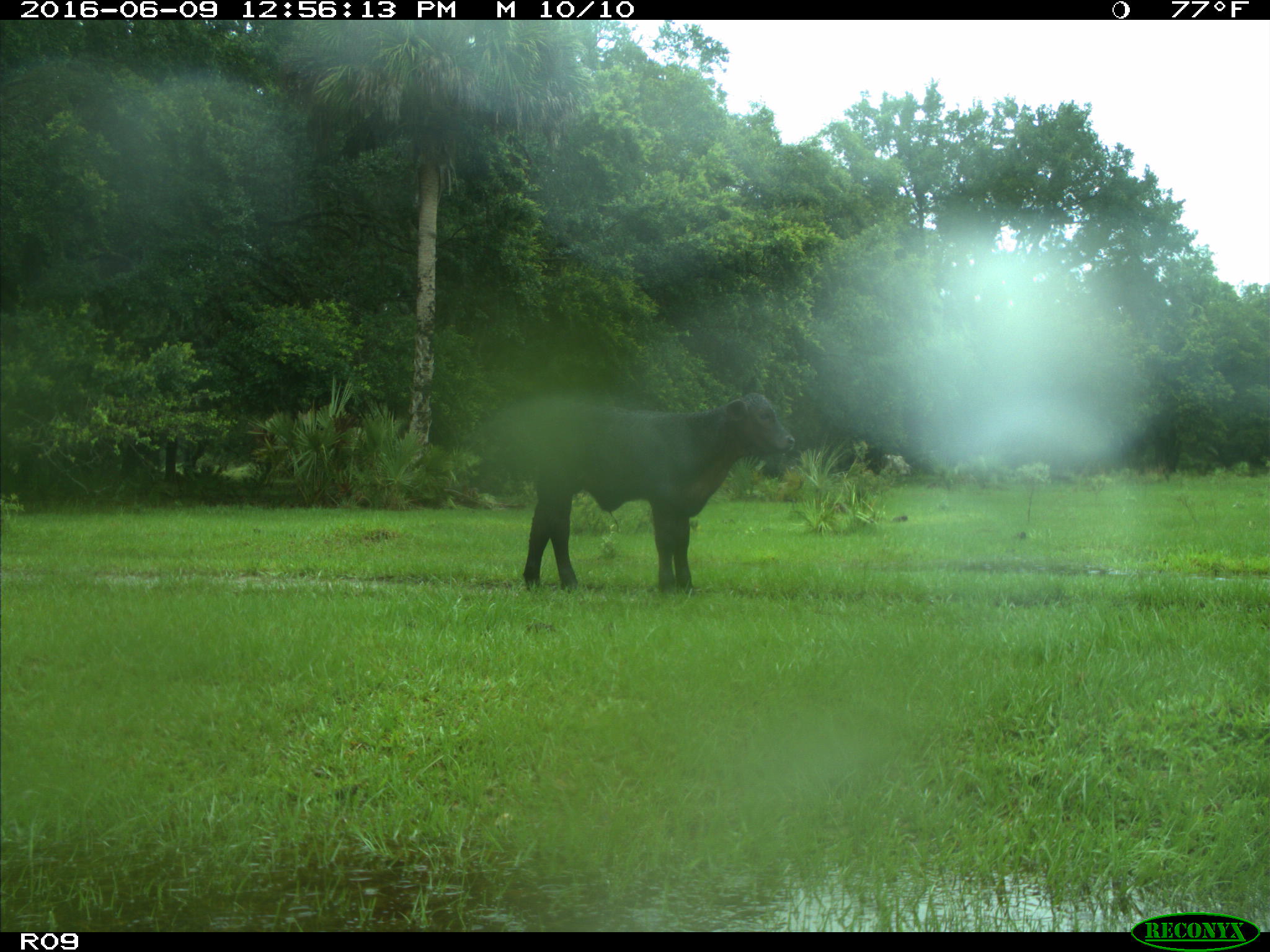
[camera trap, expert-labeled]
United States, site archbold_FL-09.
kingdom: Animalia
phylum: Chordata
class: Mammalia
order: Artiodactyla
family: Bovidae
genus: Bos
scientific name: Bos taurus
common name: domestic cow